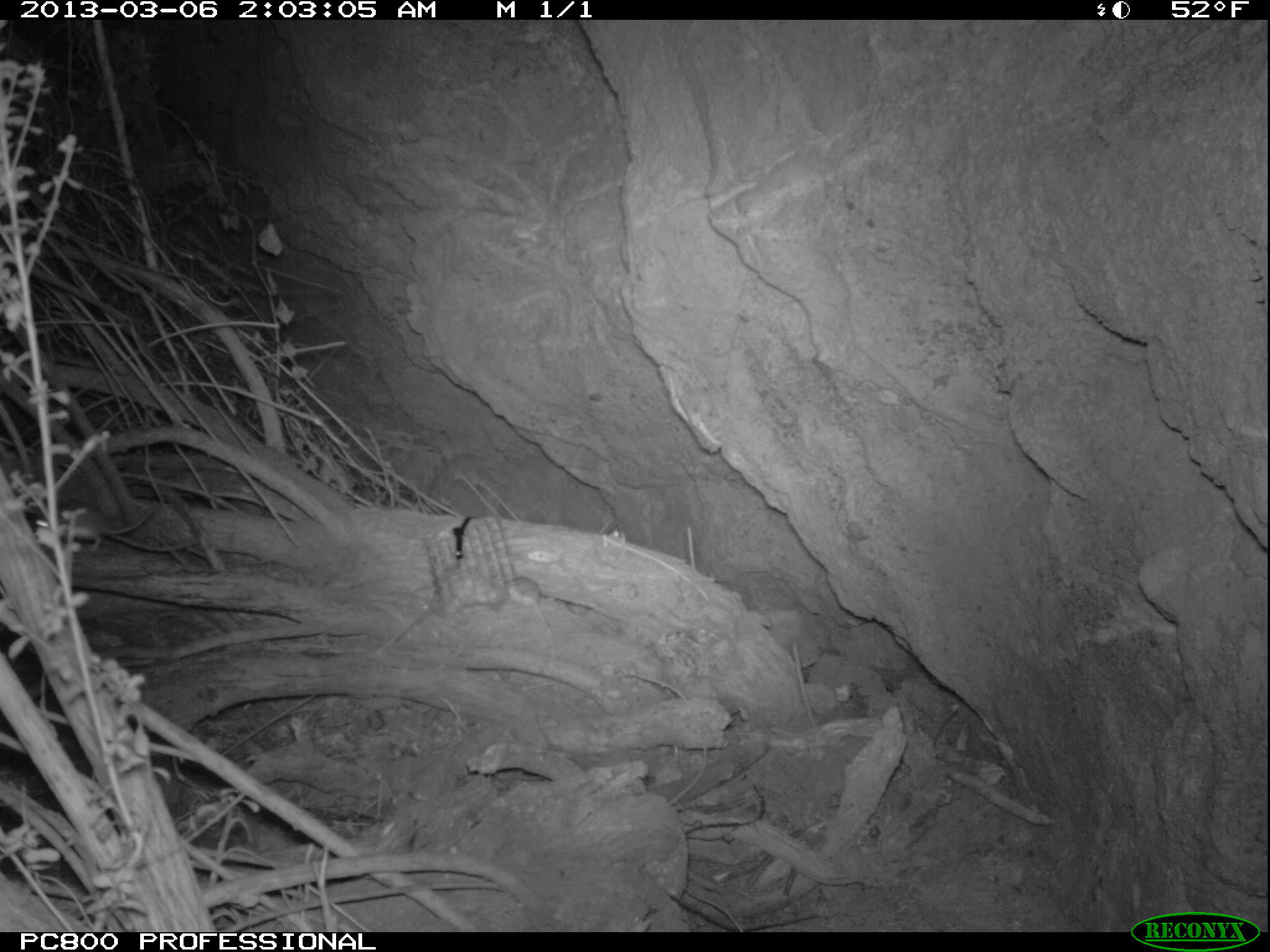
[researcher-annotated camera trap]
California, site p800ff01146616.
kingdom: Animalia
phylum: Chordata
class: Mammalia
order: Rodentia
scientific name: Rodentia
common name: rodent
Rodent (Rodentia).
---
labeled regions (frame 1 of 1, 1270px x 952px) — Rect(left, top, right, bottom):
rodent: Rect(30, 501, 153, 550)